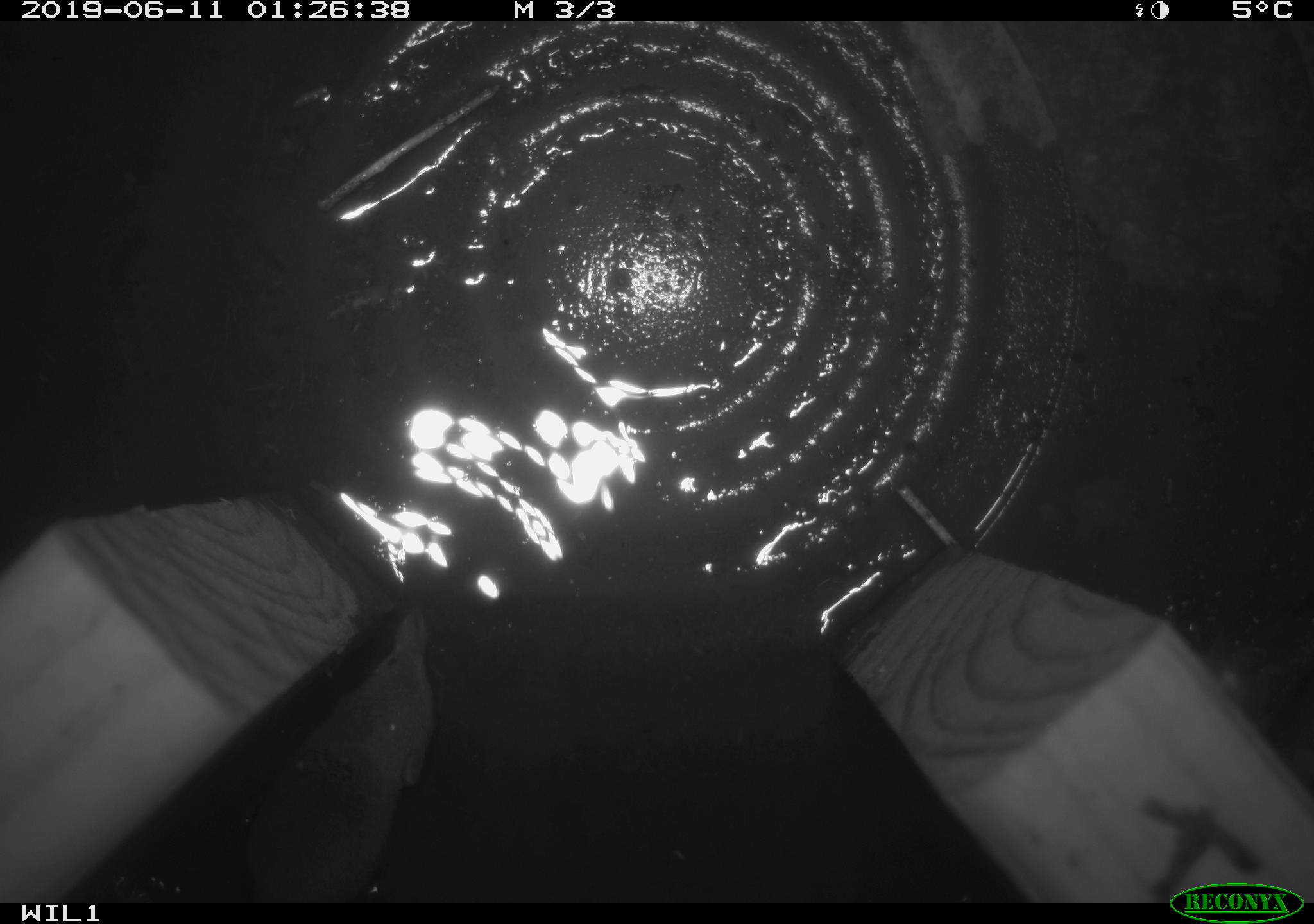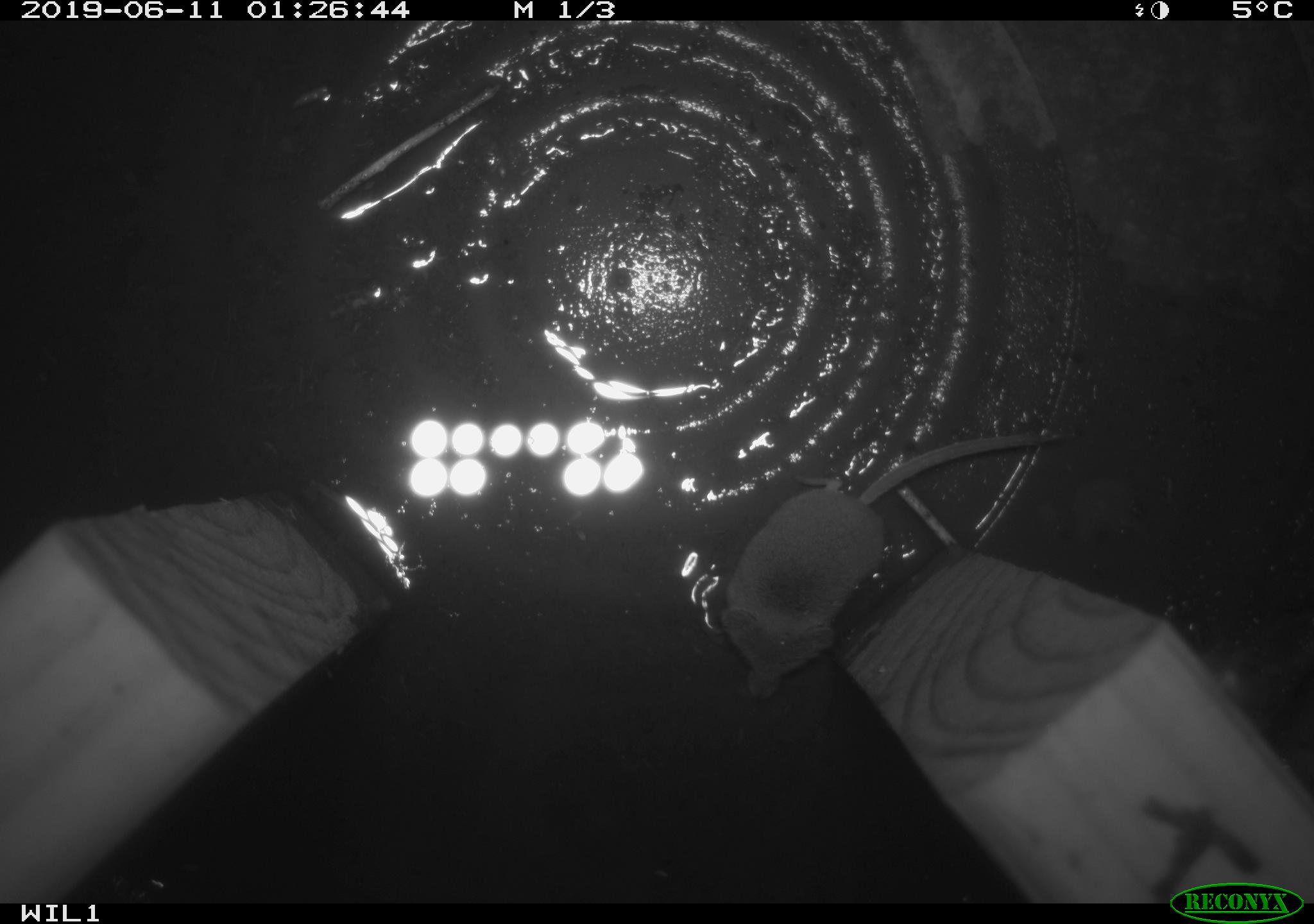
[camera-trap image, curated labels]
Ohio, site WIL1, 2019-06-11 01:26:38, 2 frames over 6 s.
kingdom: Animalia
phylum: Chordata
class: Mammalia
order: Eulipotyphla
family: Soricidae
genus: Sorex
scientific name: Sorex cinereus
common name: masked shrew